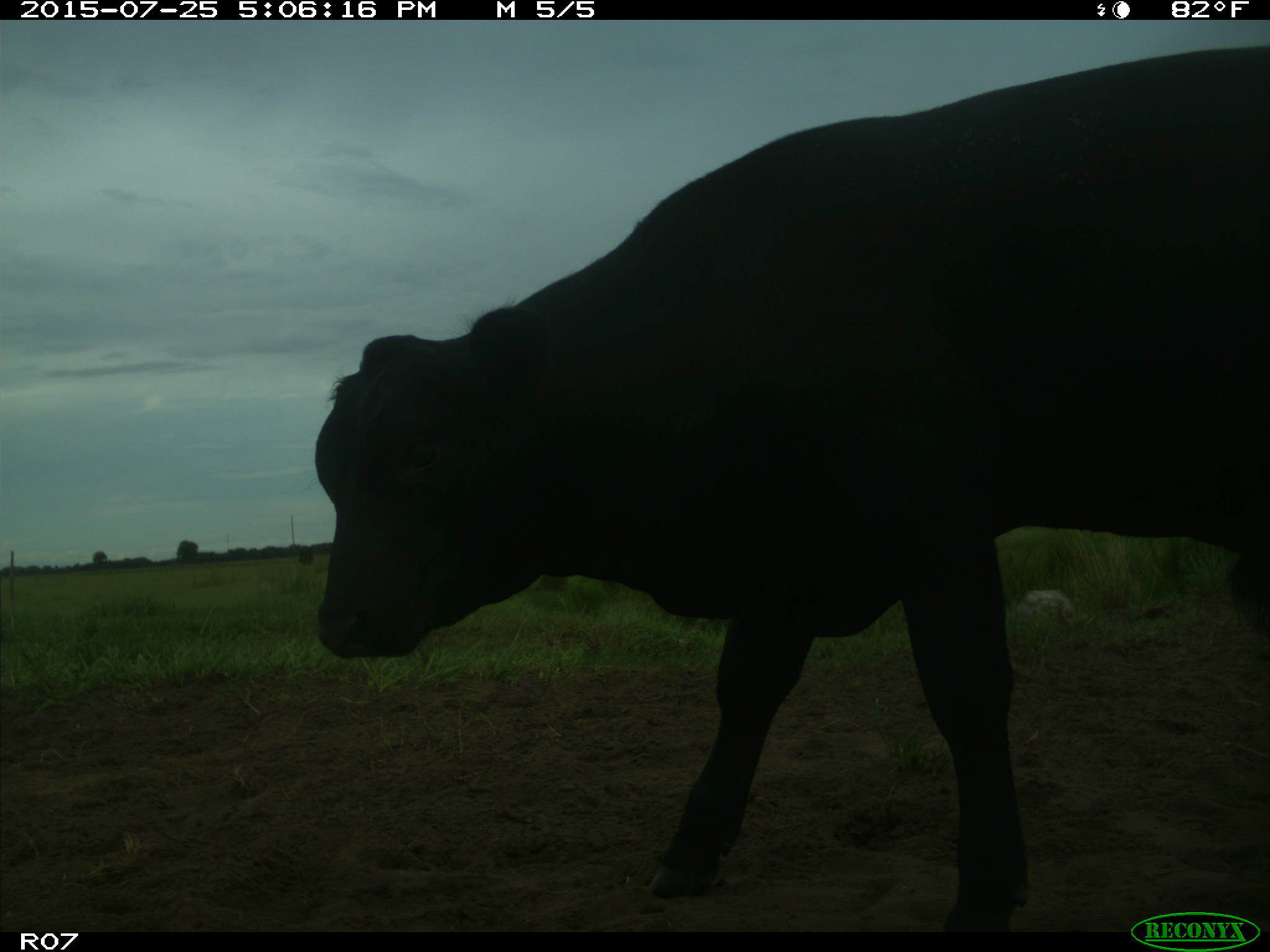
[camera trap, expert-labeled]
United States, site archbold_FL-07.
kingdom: Animalia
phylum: Chordata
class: Mammalia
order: Artiodactyla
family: Bovidae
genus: Bos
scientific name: Bos taurus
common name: domestic cow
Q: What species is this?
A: Bos taurus (domestic cow).